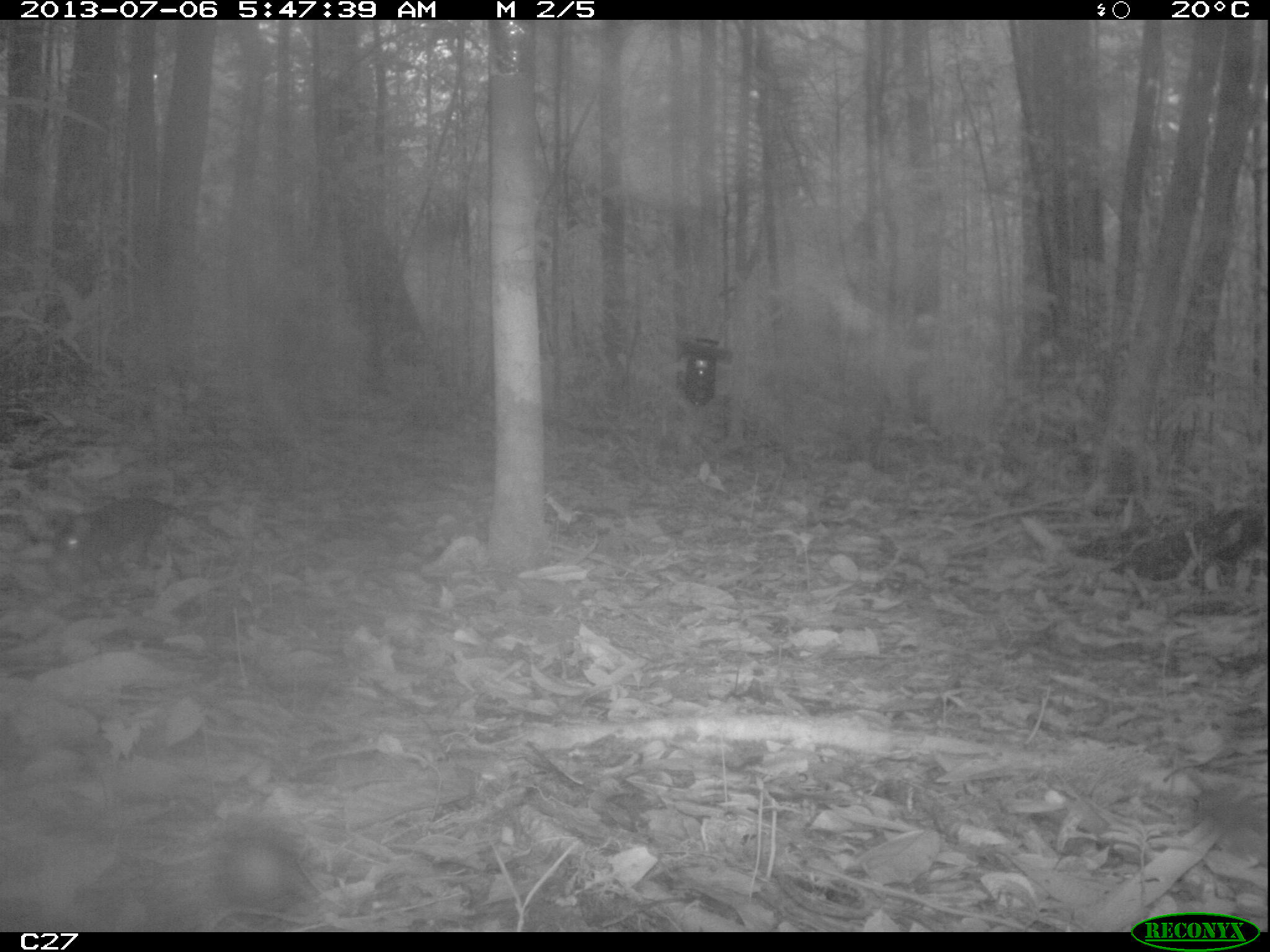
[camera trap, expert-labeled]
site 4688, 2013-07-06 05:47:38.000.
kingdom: Animalia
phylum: Chordata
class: Mammalia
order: Rodentia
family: Dasyproctidae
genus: Myoprocta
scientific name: Myoprocta pratti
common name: green acouchi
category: myoprocta pratii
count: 1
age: adult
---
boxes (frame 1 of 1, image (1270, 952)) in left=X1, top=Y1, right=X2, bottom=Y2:
myoprocta pratii: left=49, top=493, right=236, bottom=578